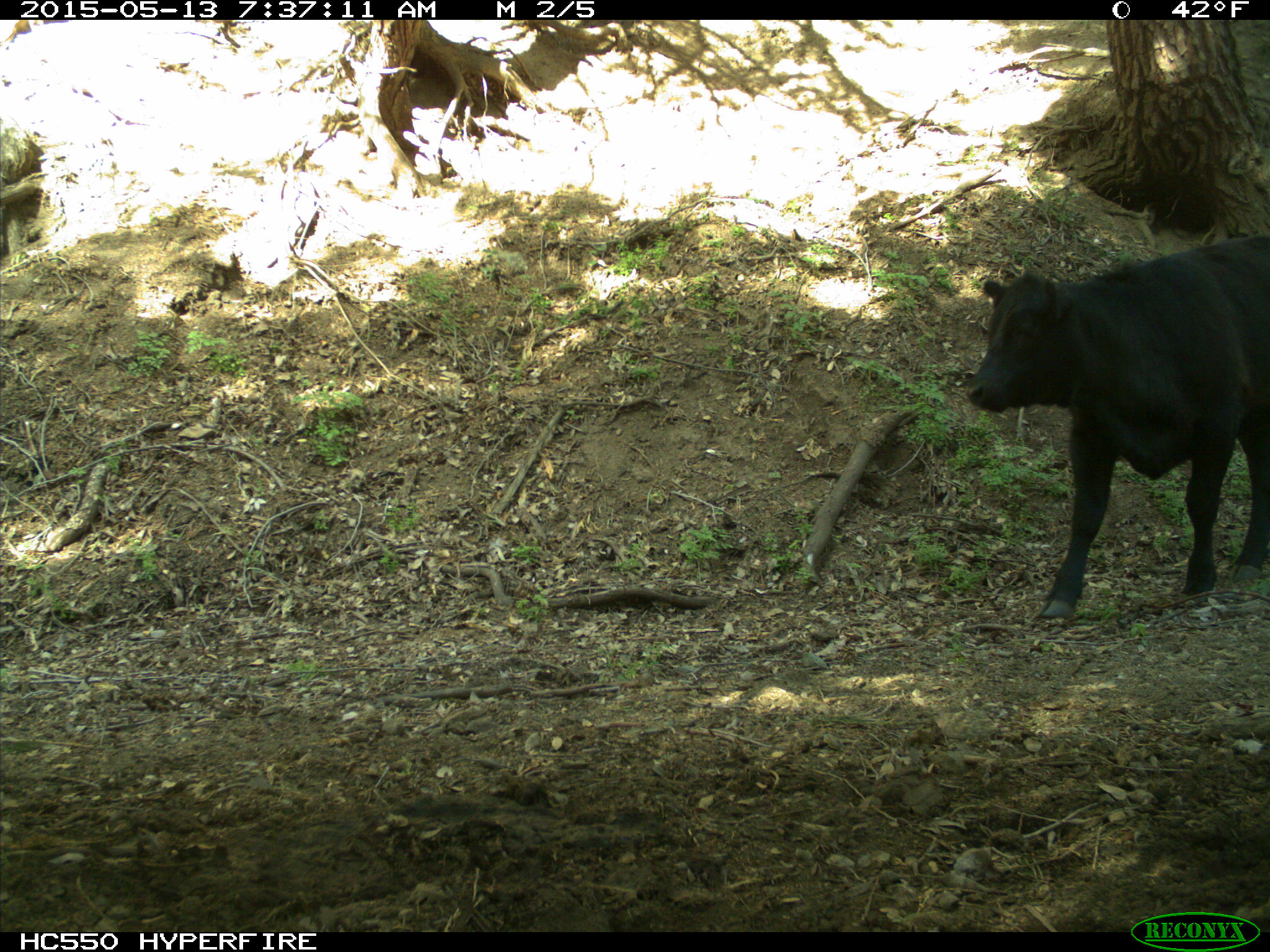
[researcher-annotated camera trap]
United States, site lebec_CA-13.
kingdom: Animalia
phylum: Chordata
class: Mammalia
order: Artiodactyla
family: Bovidae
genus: Bos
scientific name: Bos taurus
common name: domestic cow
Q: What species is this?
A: Bos taurus (domestic cow).